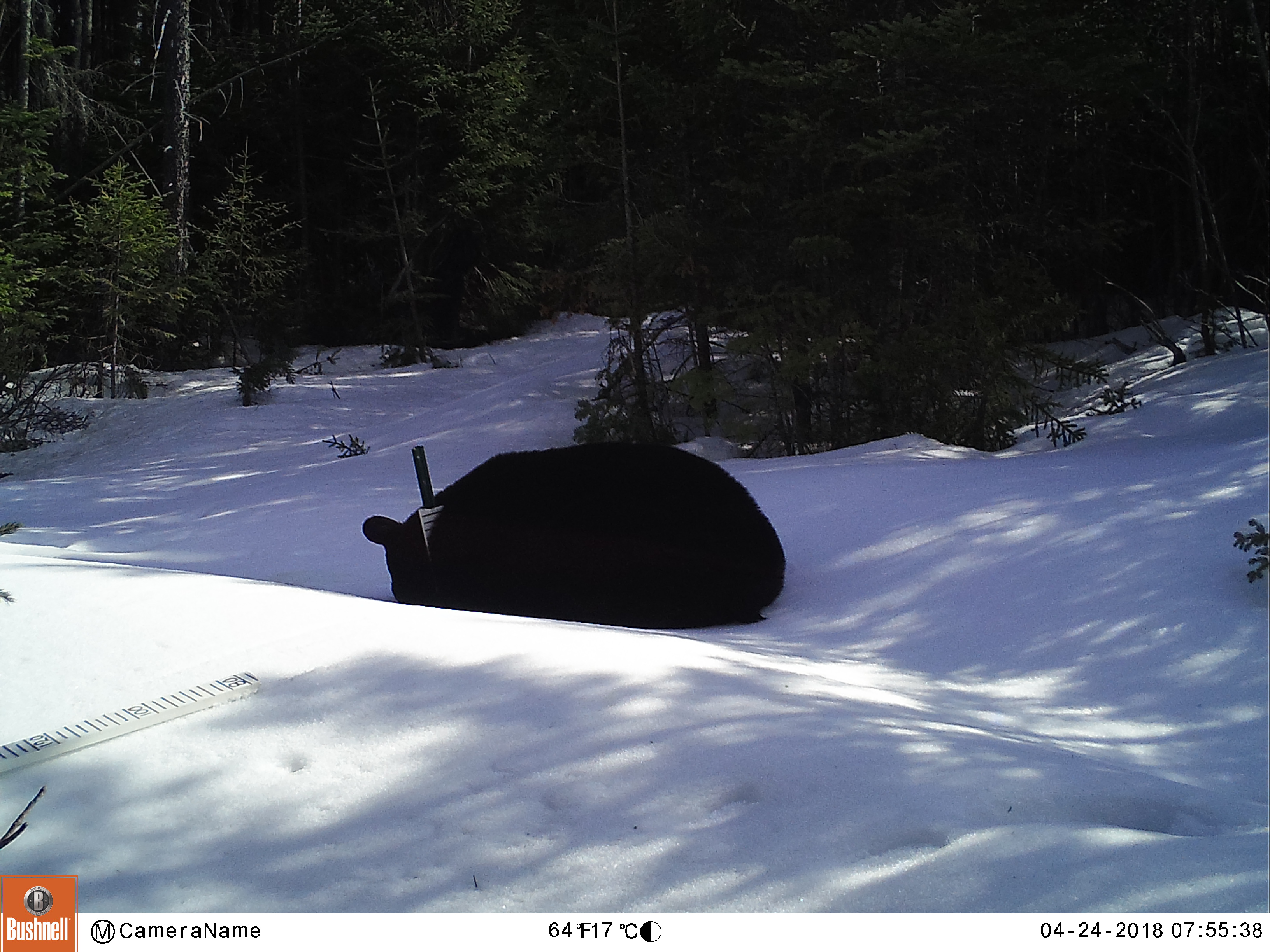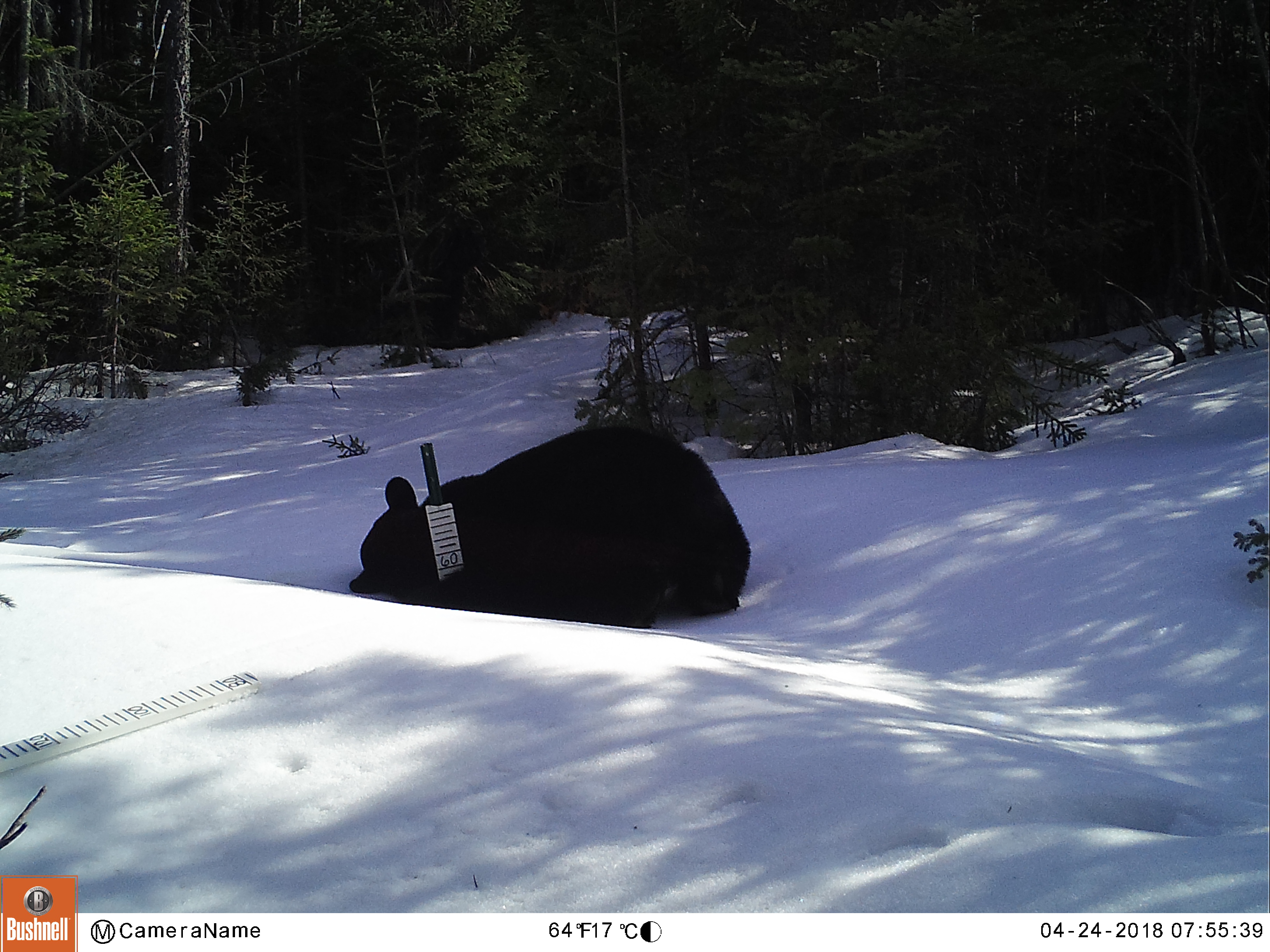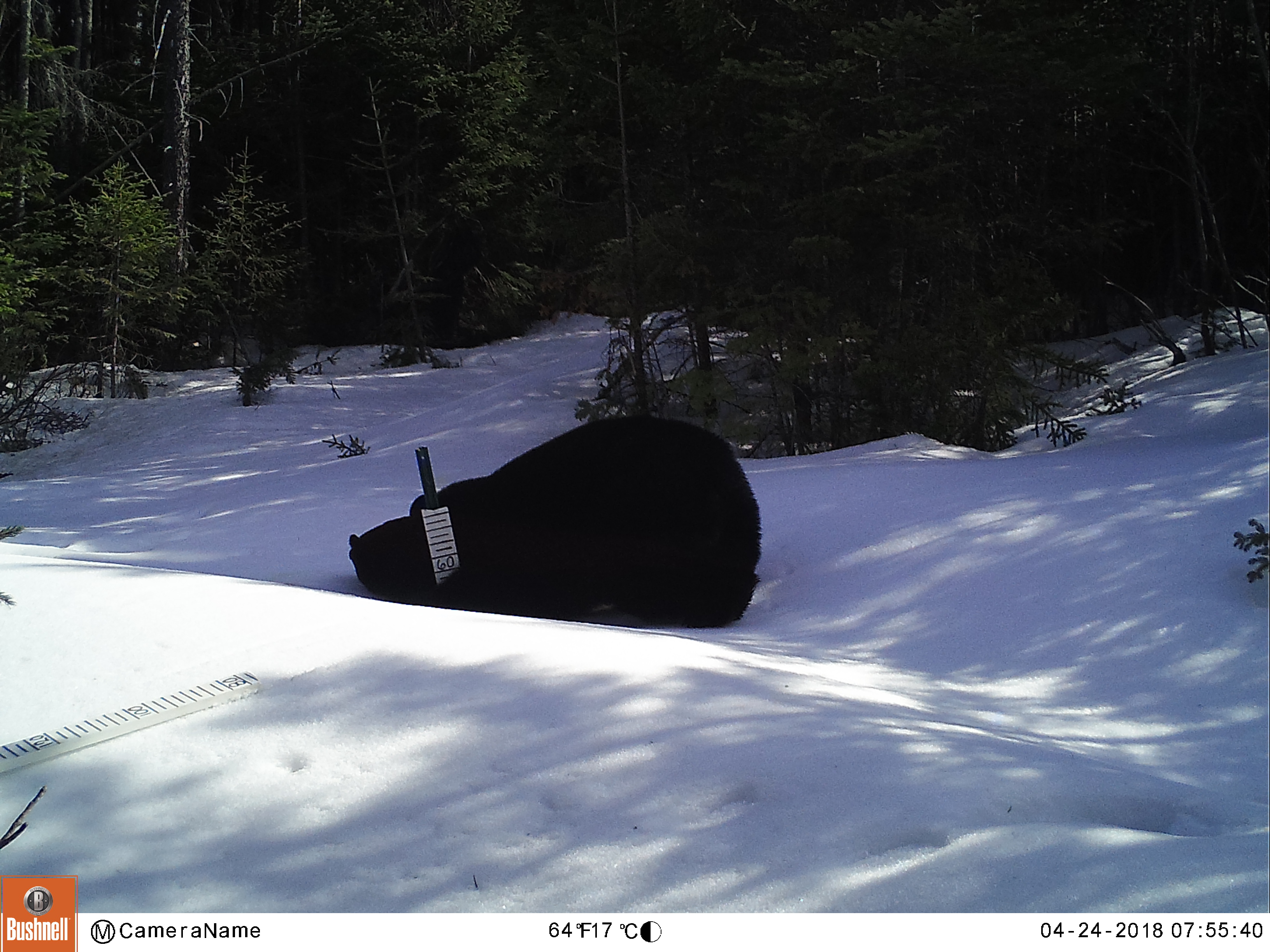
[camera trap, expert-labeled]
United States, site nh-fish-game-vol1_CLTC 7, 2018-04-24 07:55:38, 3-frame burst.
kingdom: Animalia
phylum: Chordata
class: Mammalia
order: Carnivora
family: Ursidae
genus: Ursus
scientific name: Ursus americanus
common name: black bear